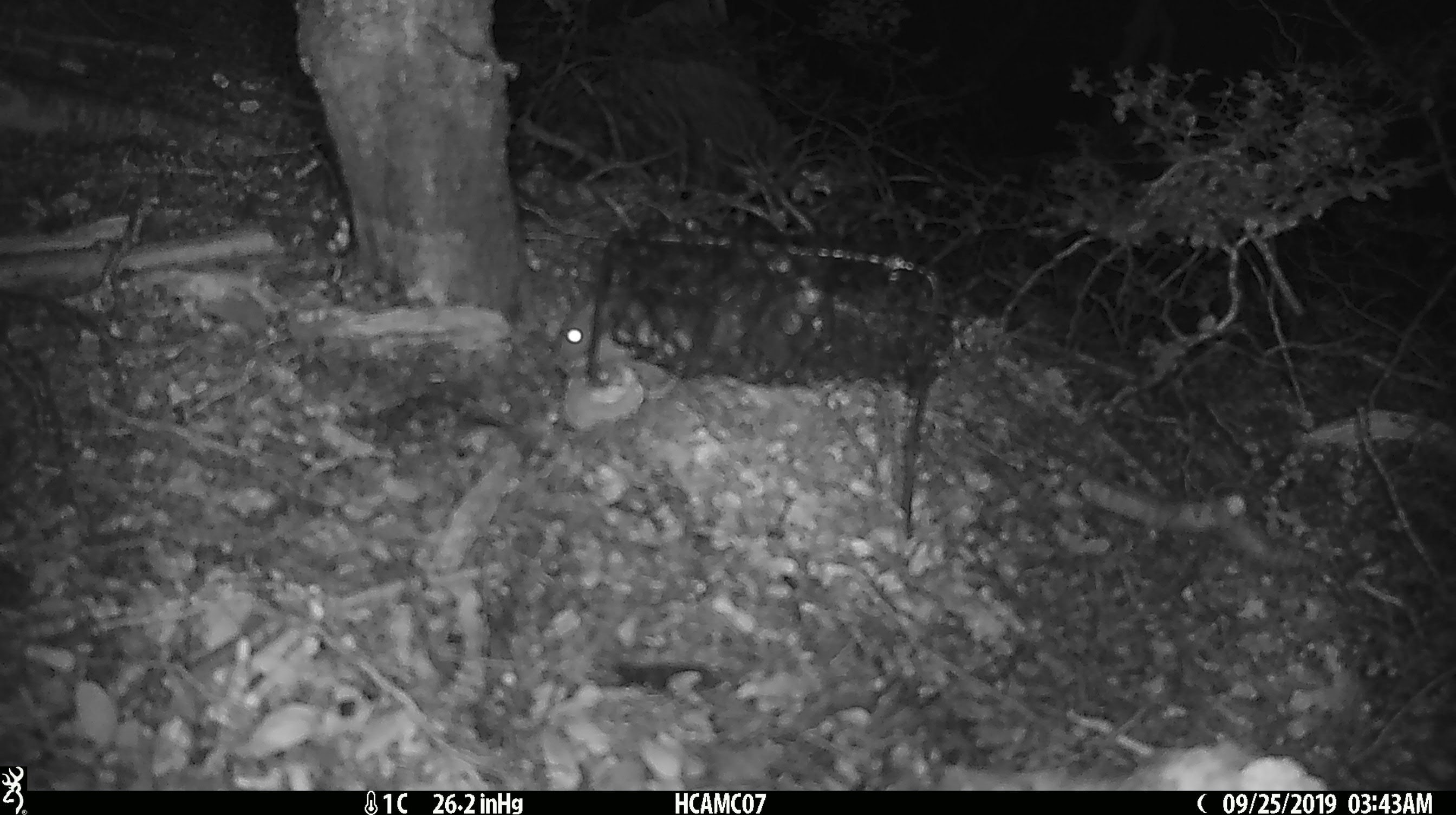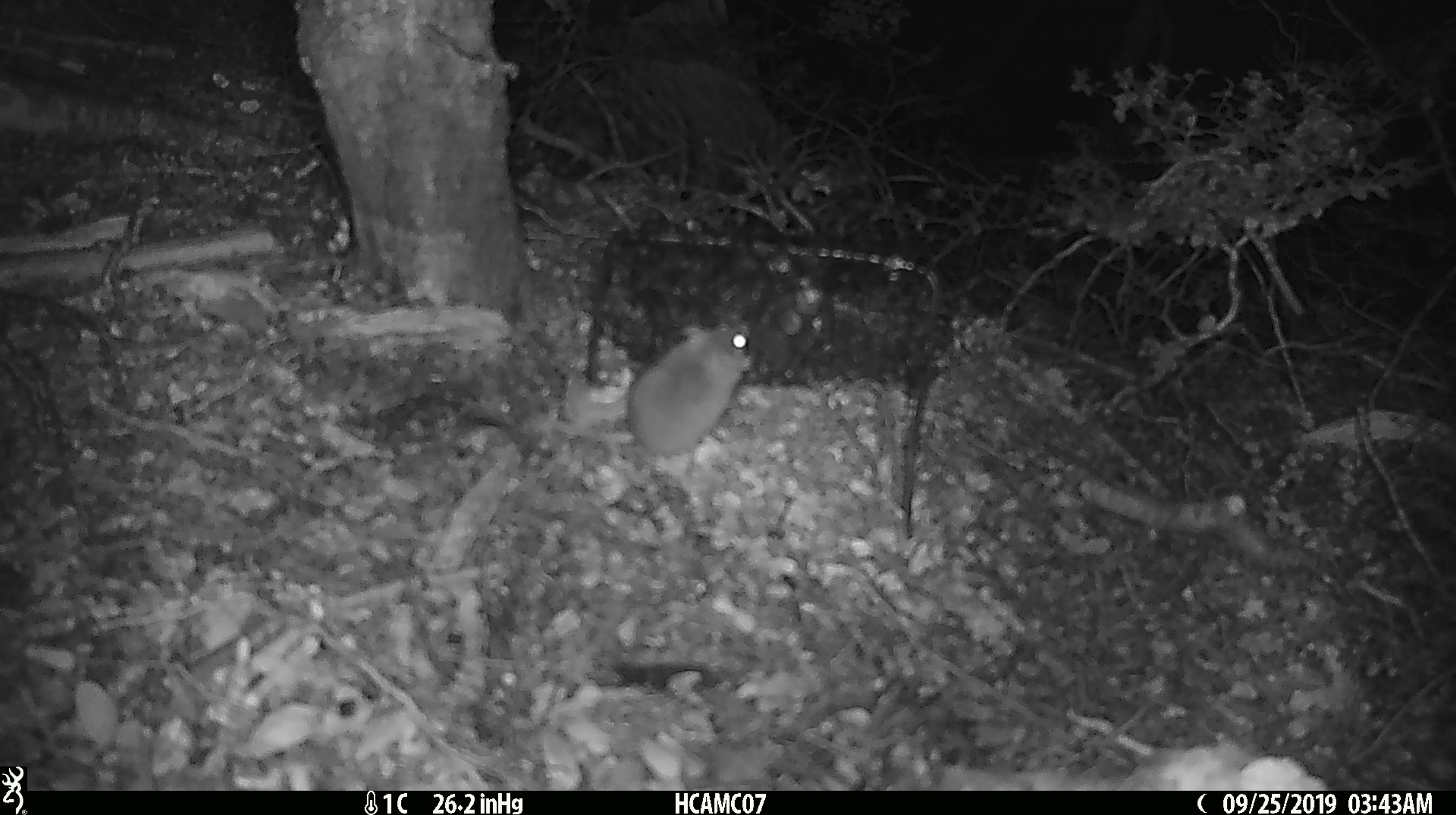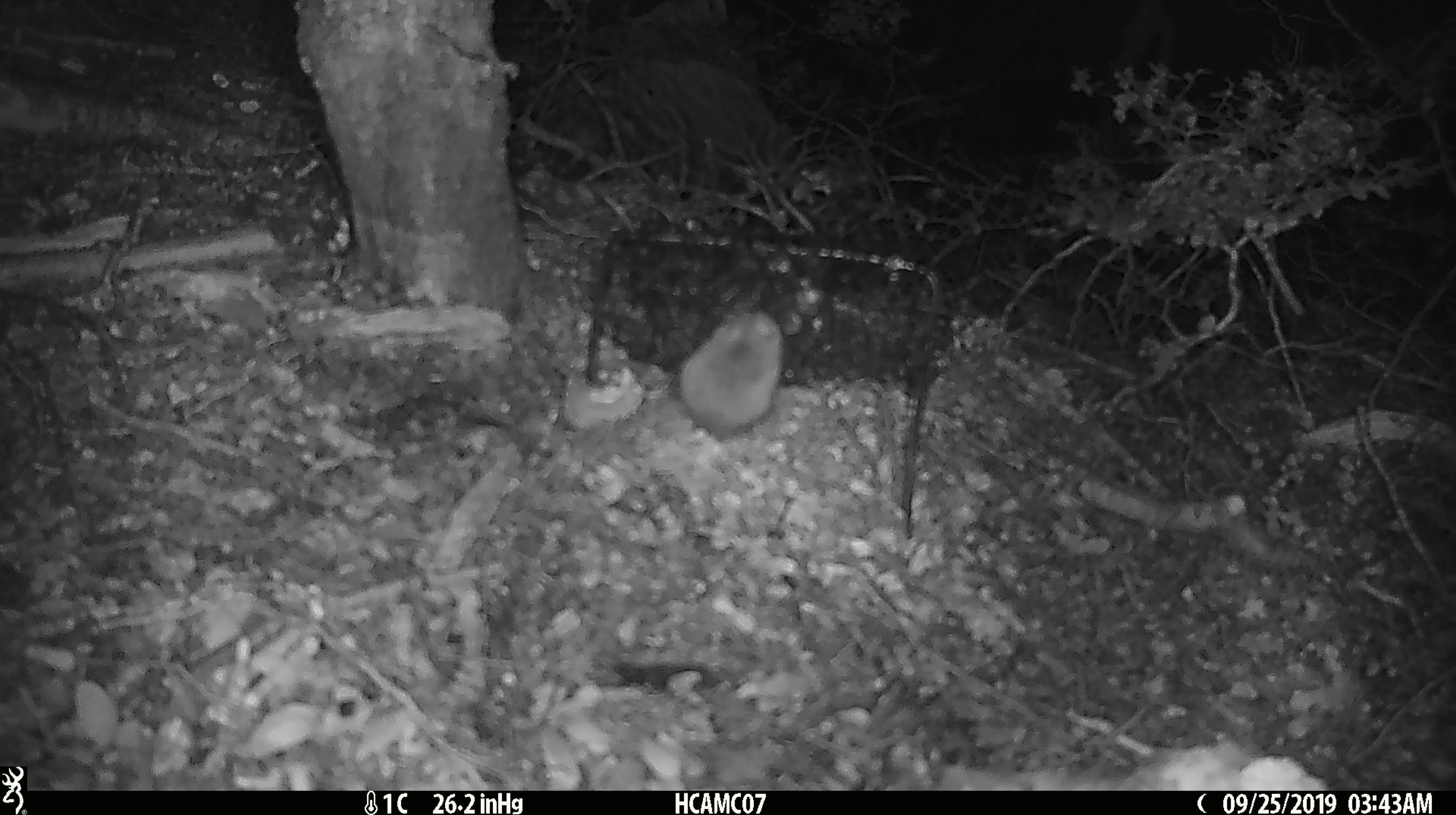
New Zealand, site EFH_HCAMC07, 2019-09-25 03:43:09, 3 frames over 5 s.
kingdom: Animalia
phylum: Chordata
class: Mammalia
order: Rodentia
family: Muridae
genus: Mus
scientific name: Mus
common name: mouse